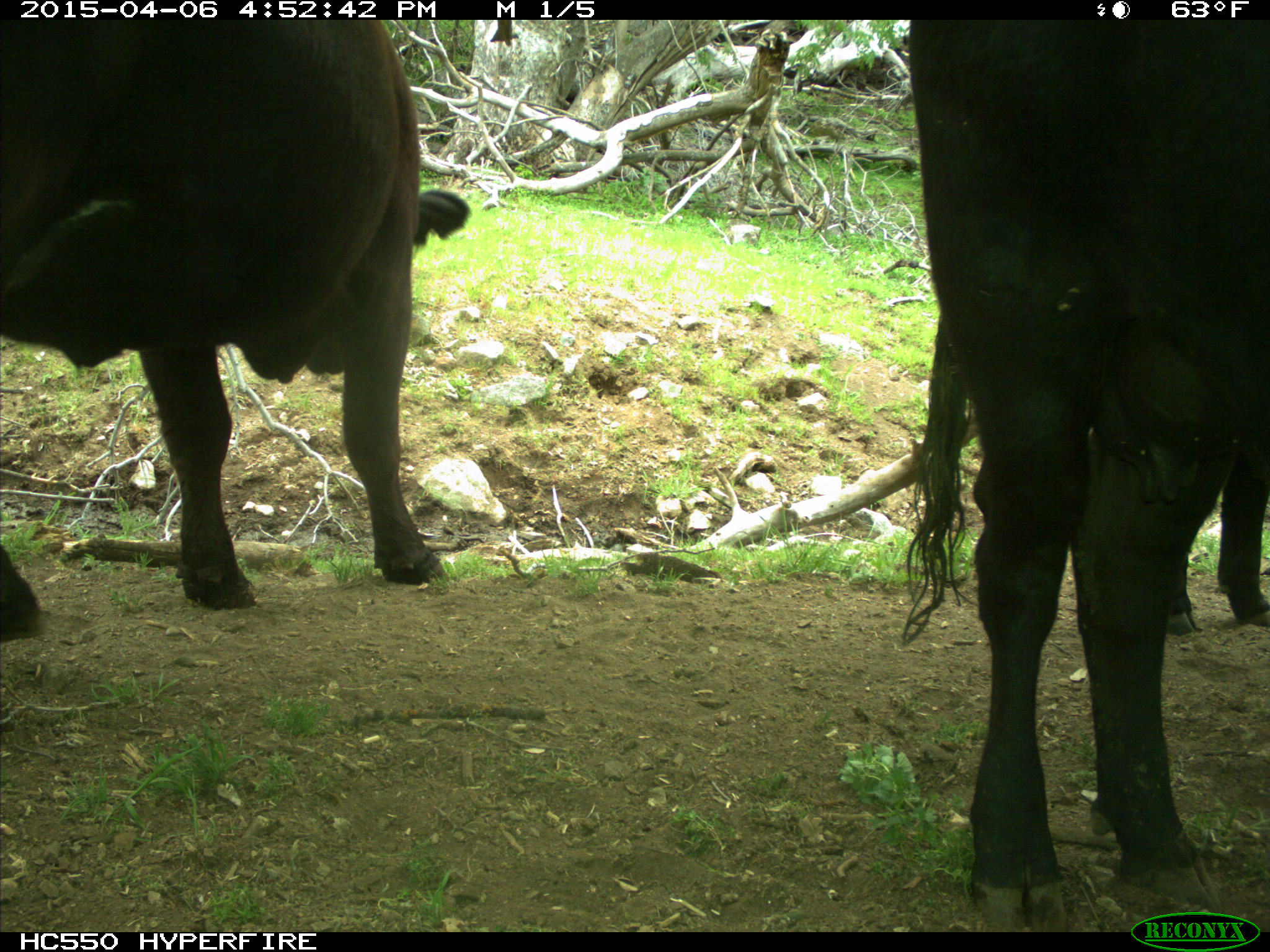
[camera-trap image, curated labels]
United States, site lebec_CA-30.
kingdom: Animalia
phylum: Chordata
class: Mammalia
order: Artiodactyla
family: Bovidae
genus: Bos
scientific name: Bos taurus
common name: domestic cow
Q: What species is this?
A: Bos taurus (domestic cow).